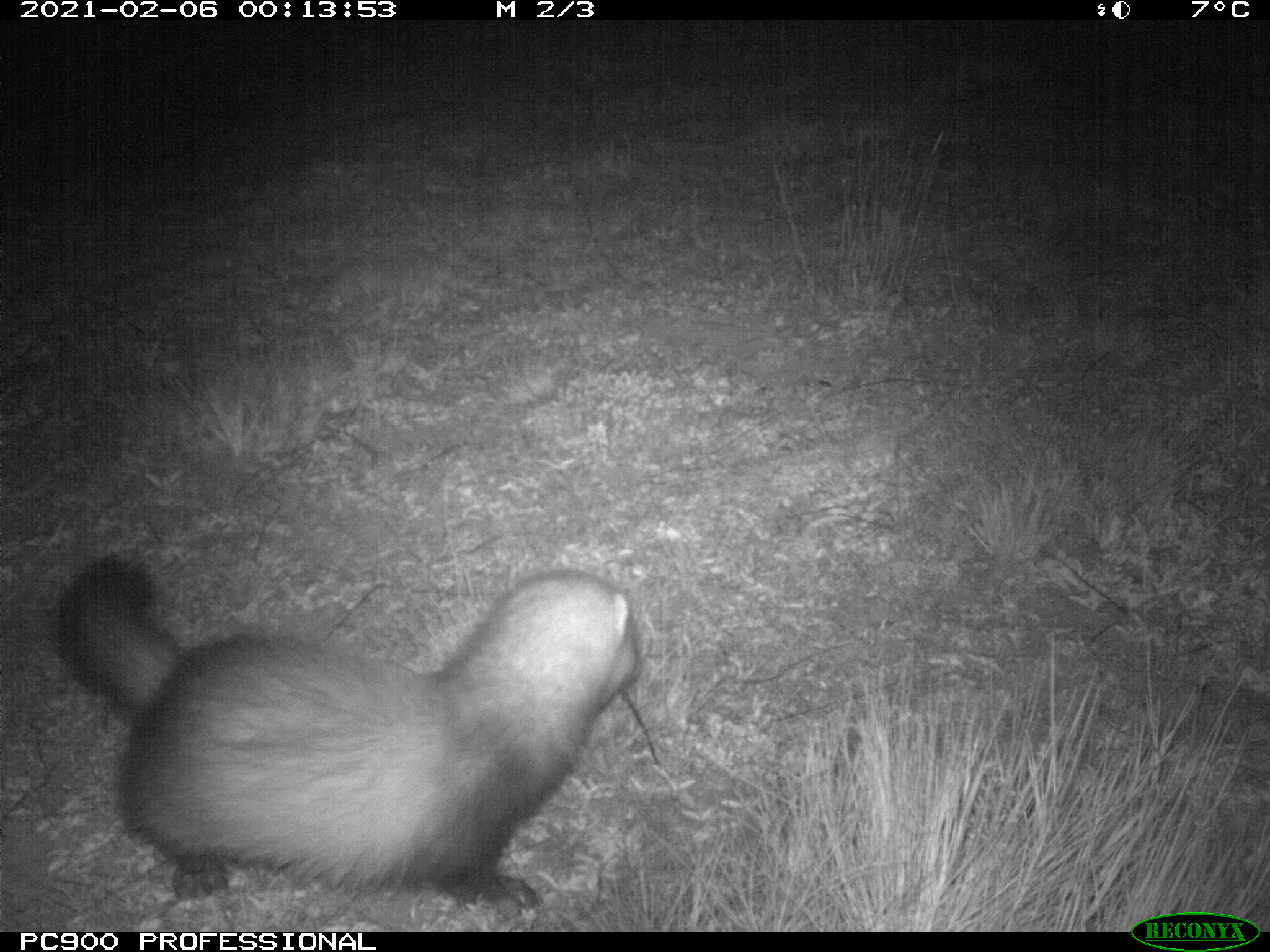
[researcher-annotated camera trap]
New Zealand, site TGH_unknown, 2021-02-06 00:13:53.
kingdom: Animalia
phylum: Chordata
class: Mammalia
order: Carnivora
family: Mustelidae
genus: Mustela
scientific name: Mustela furo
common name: ferret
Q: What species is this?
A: Ferret (Mustela furo).